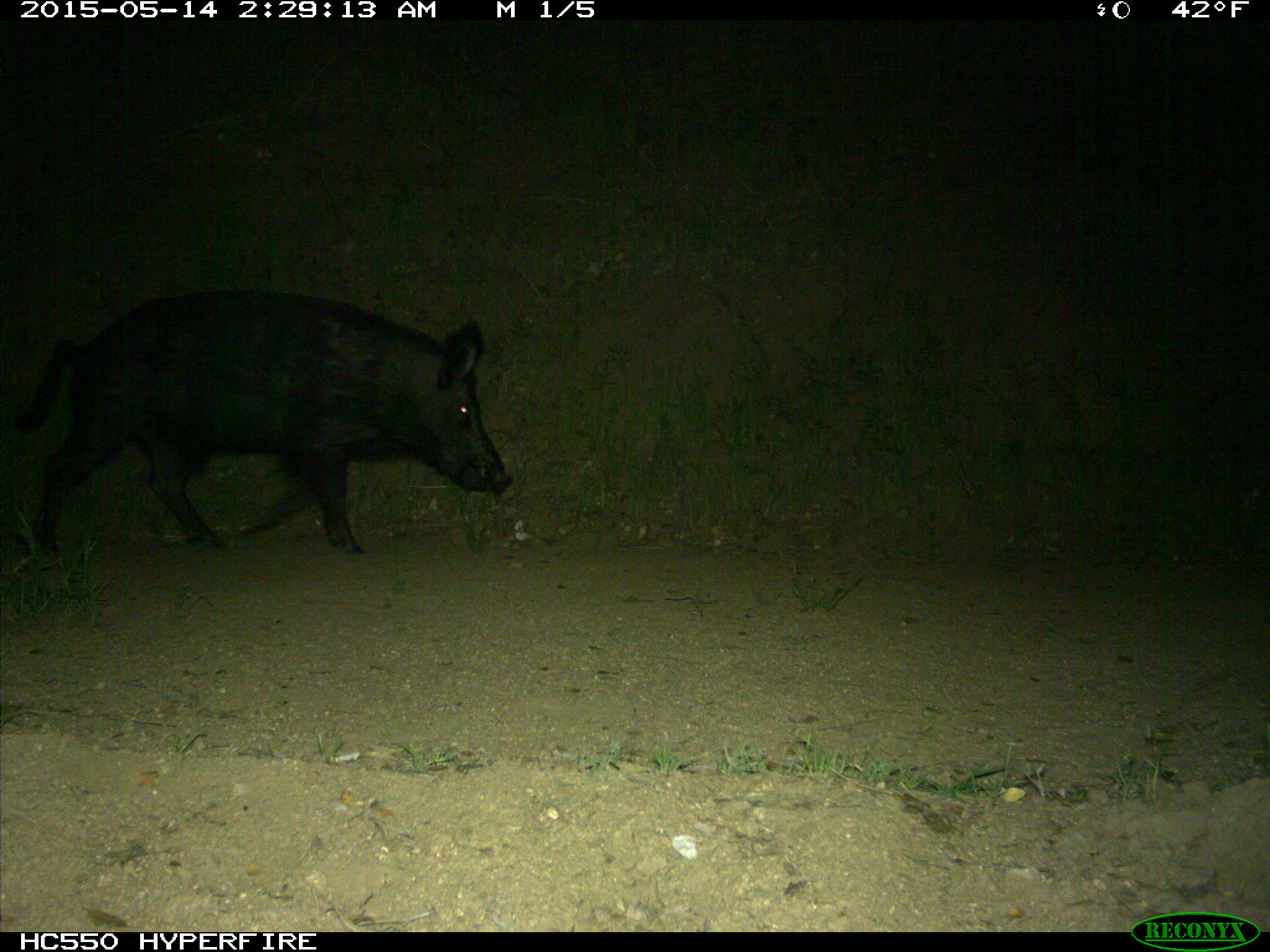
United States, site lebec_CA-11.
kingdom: Animalia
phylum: Chordata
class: Mammalia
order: Artiodactyla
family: Suidae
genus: Sus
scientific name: Sus scrofa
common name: wild boar